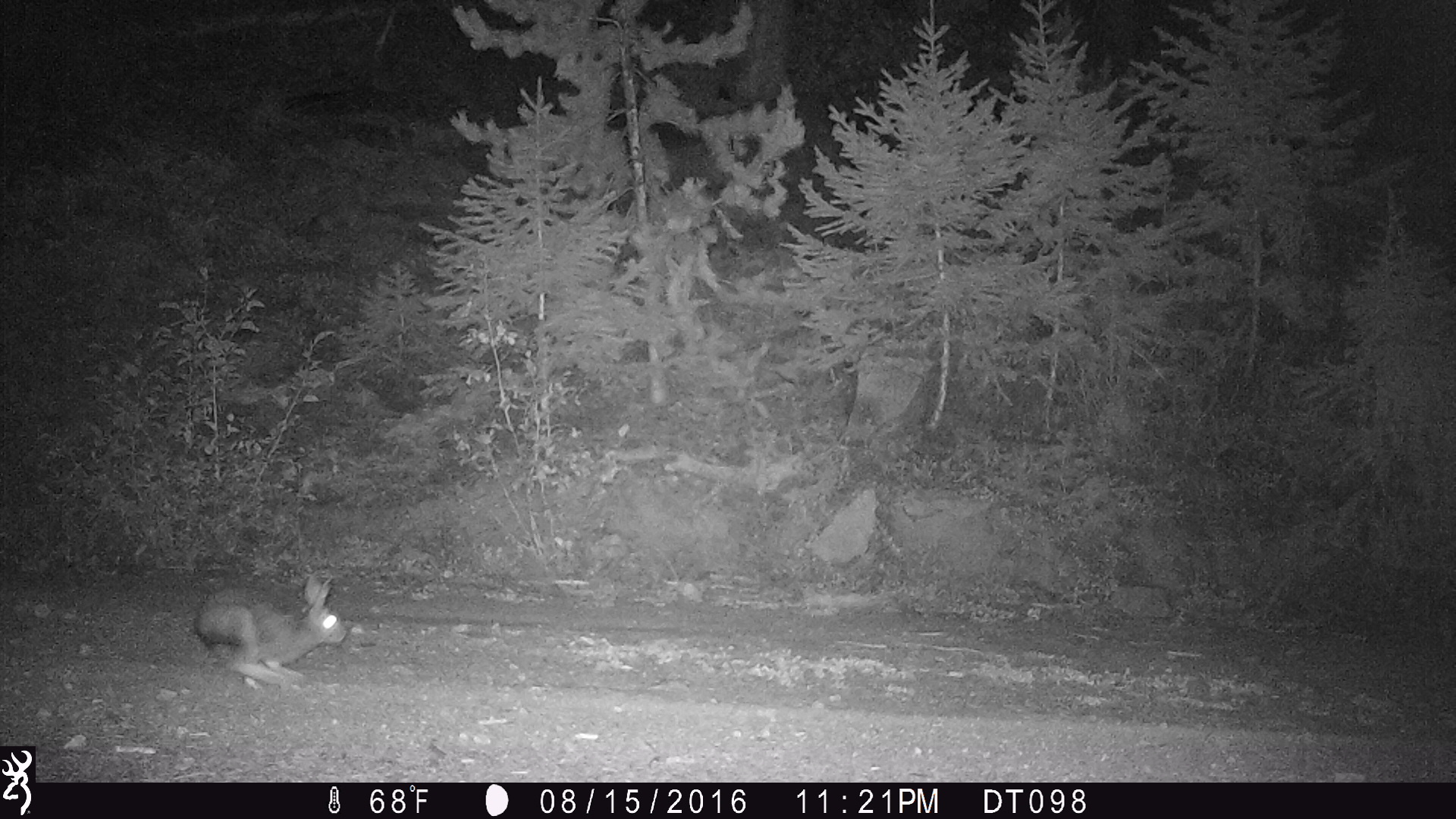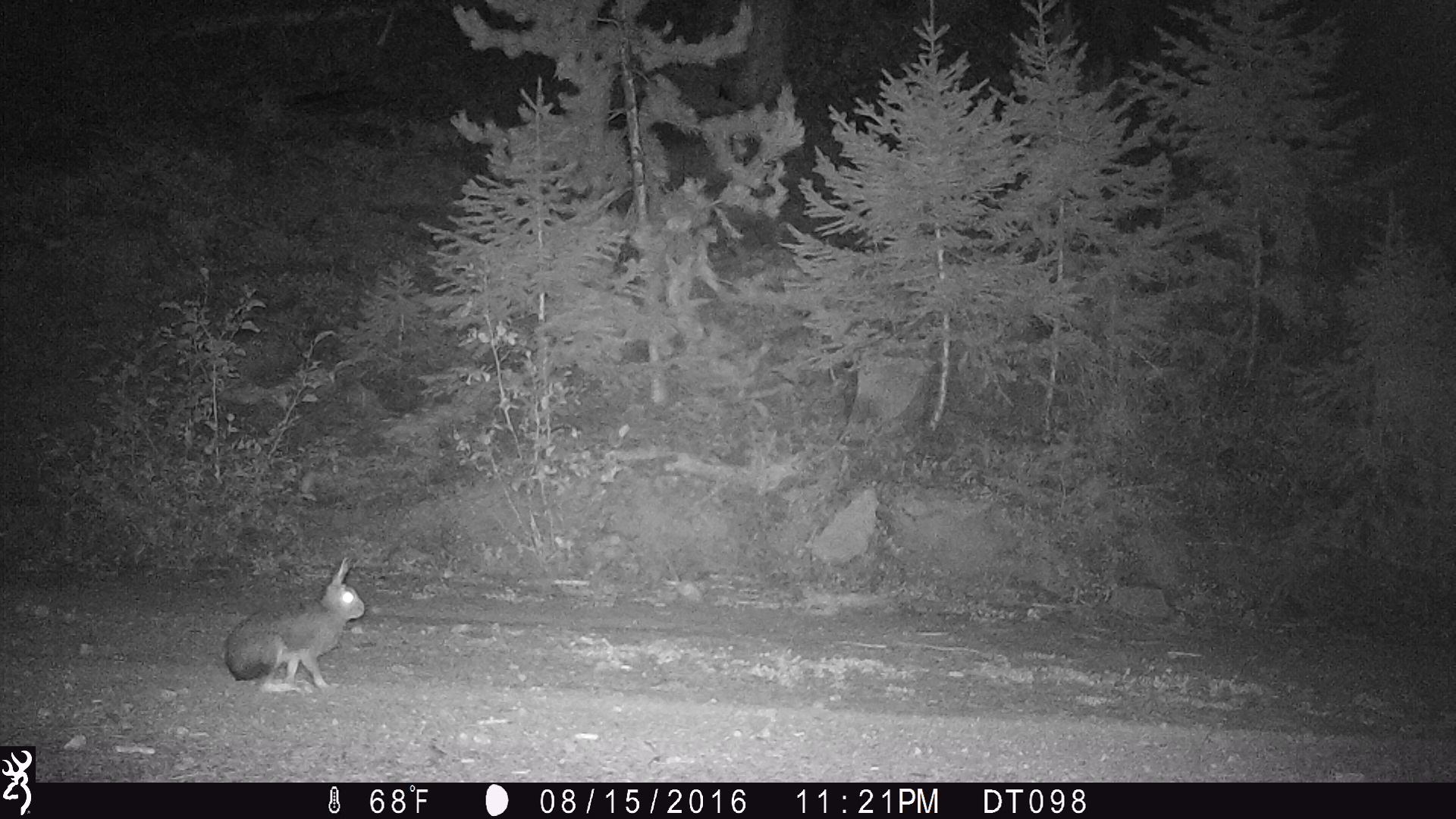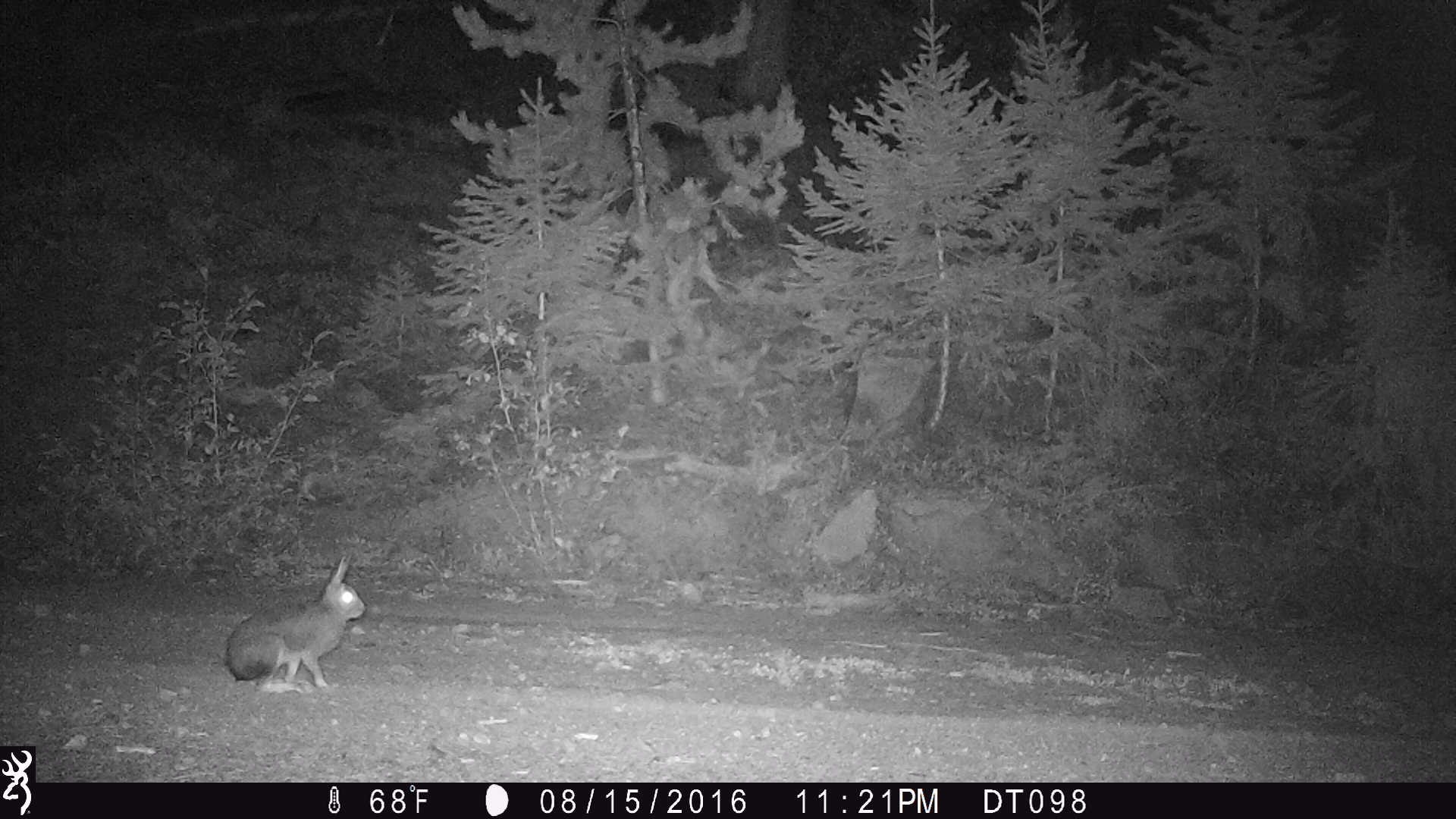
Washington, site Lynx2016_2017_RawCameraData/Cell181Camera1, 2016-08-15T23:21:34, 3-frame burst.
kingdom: Animalia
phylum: Chordata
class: Mammalia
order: Lagomorpha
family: Leporidae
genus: Lepus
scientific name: Lepus americanus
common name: snowshoe hare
Lepus americanus (snowshoe hare). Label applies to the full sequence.